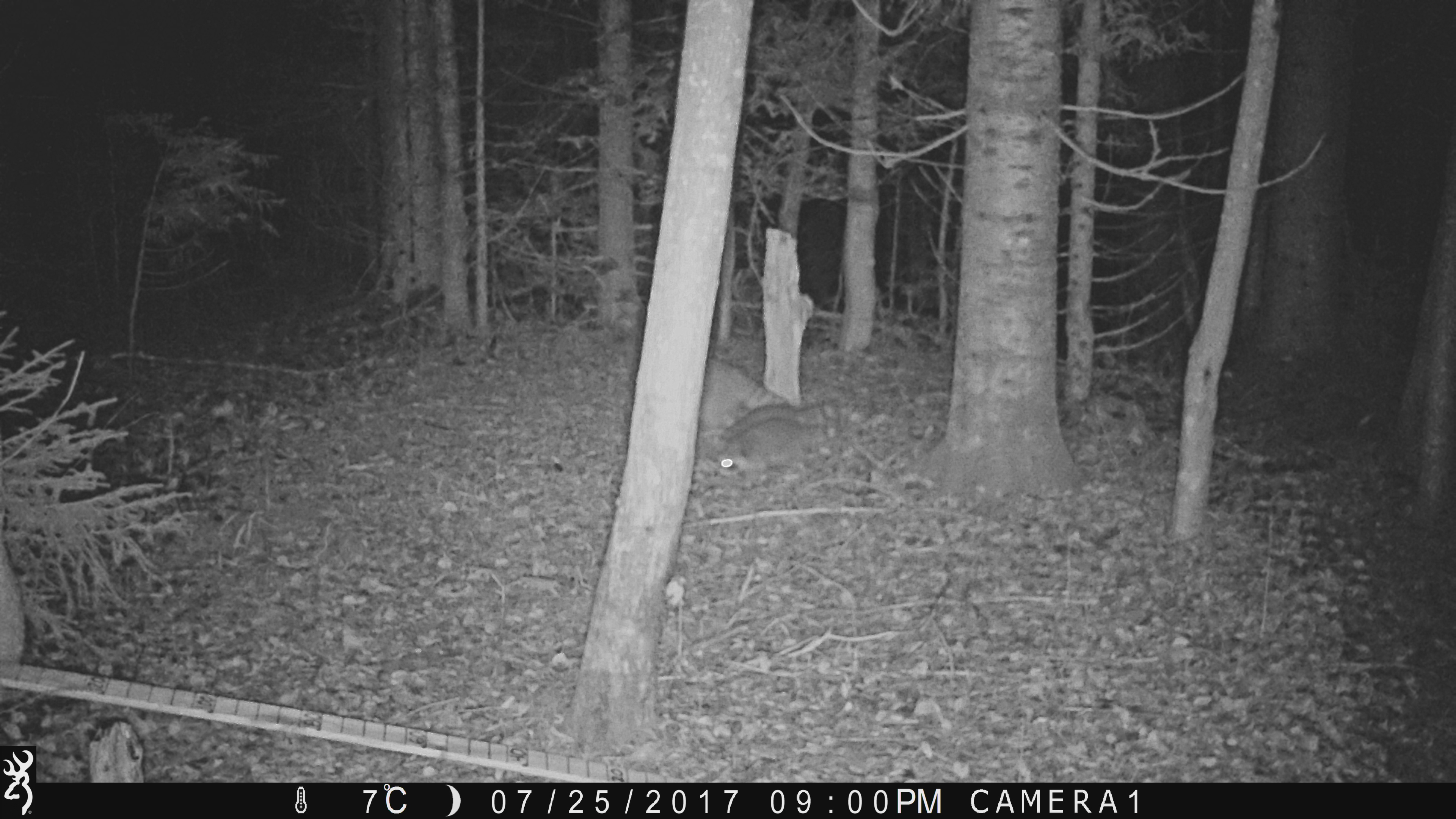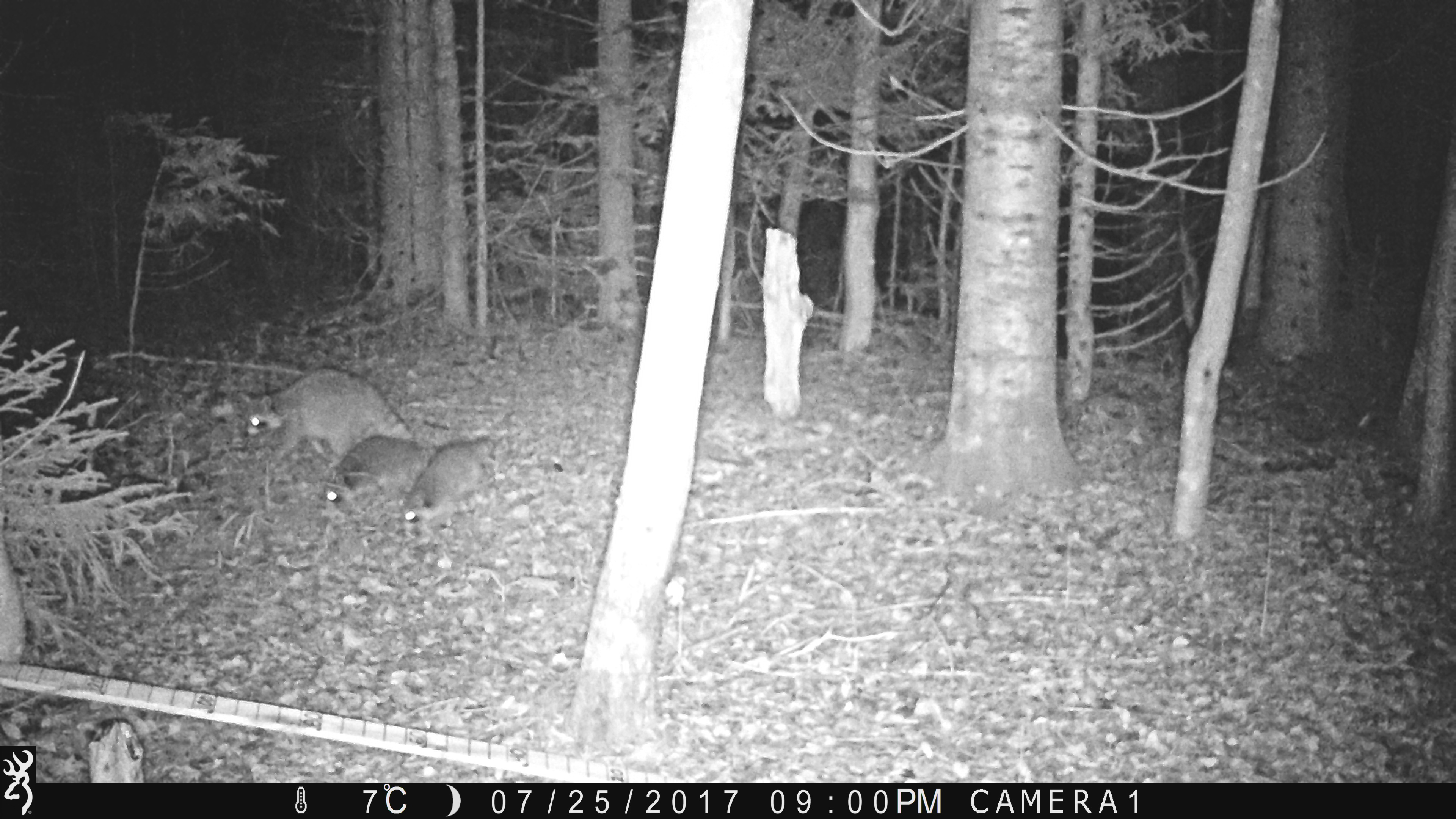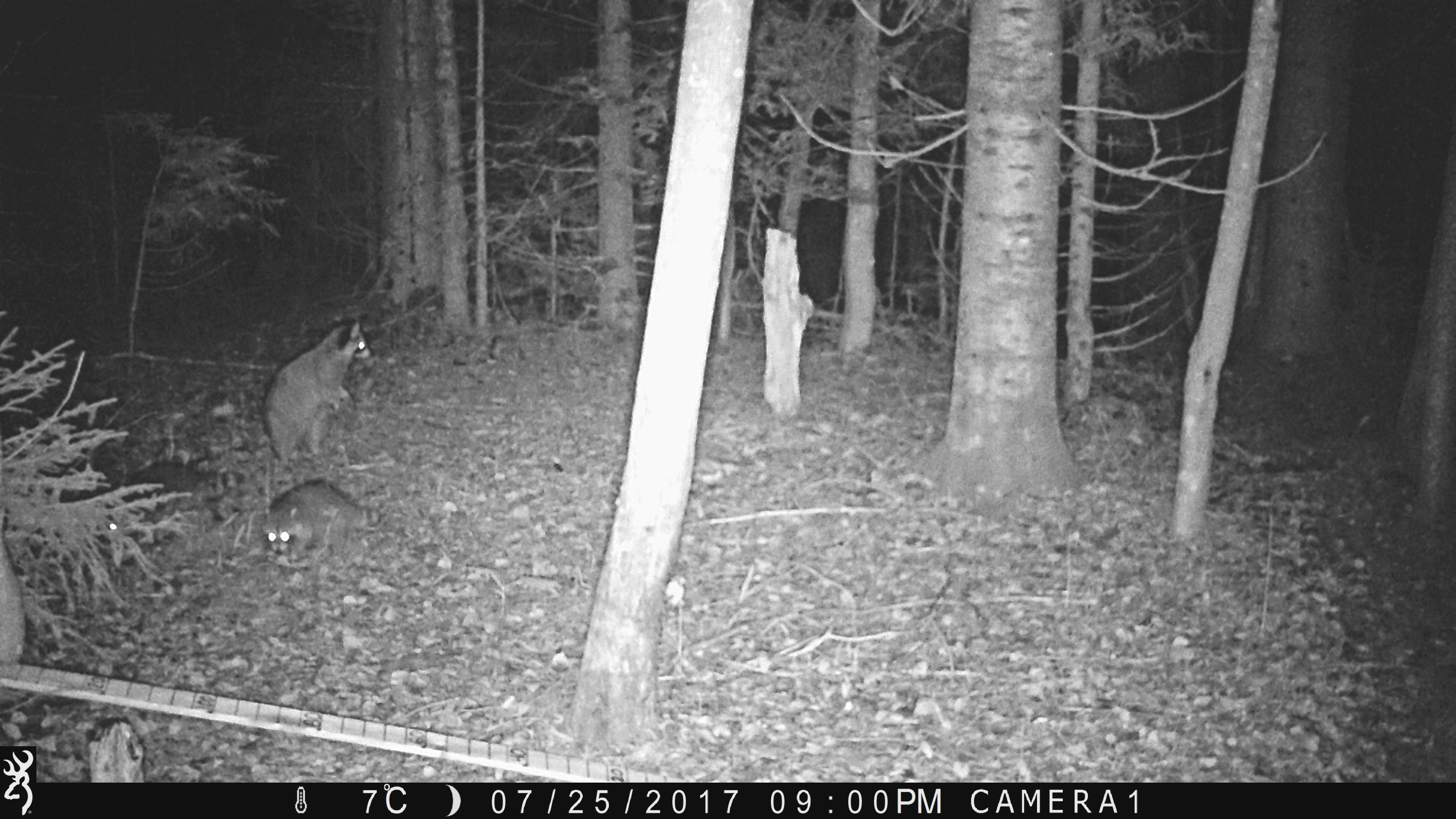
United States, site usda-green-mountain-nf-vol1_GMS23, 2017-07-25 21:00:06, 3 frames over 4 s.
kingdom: Animalia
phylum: Chordata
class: Mammalia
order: Carnivora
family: Procyonidae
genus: Procyon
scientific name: Procyon lotor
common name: raccoon